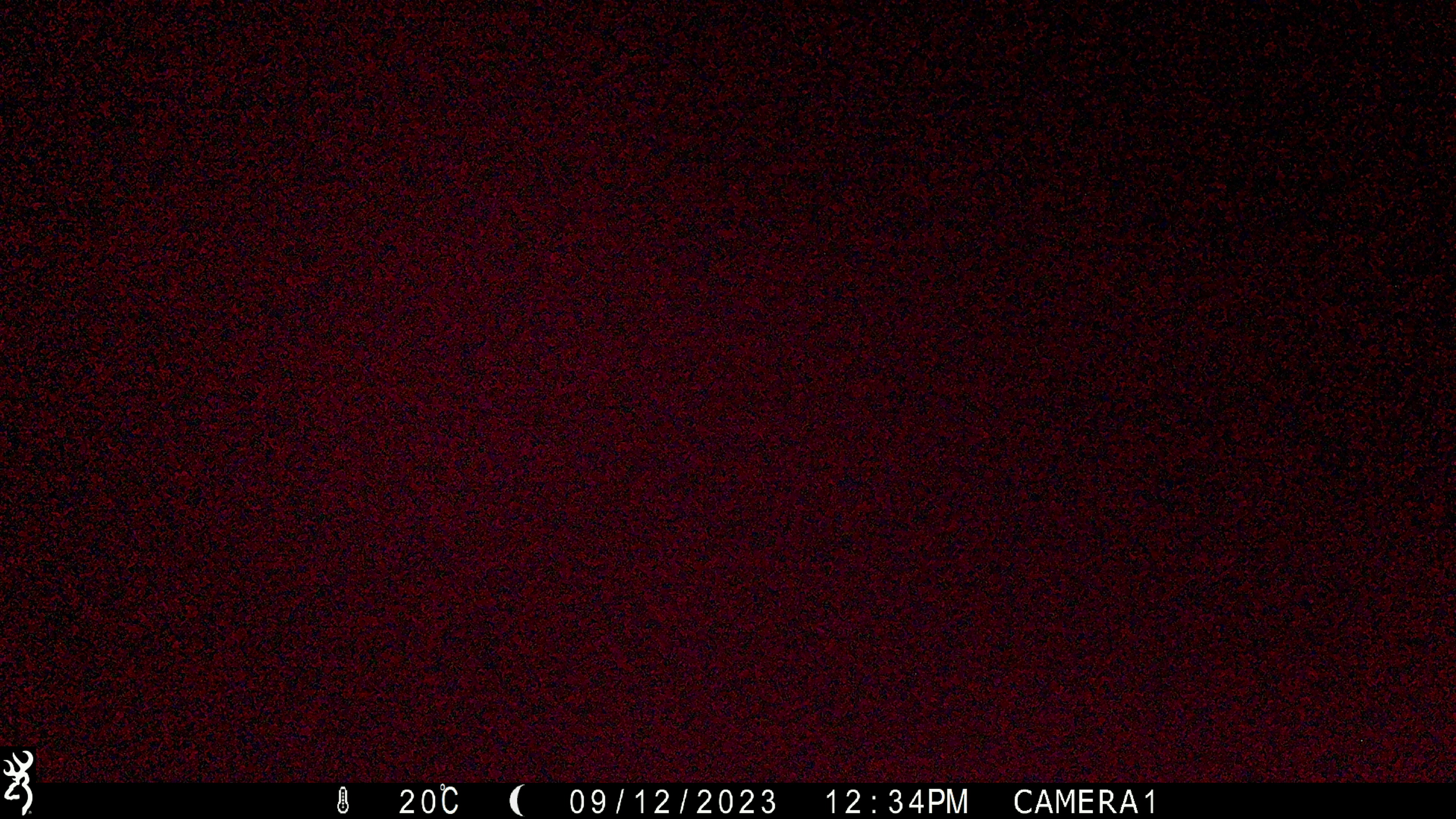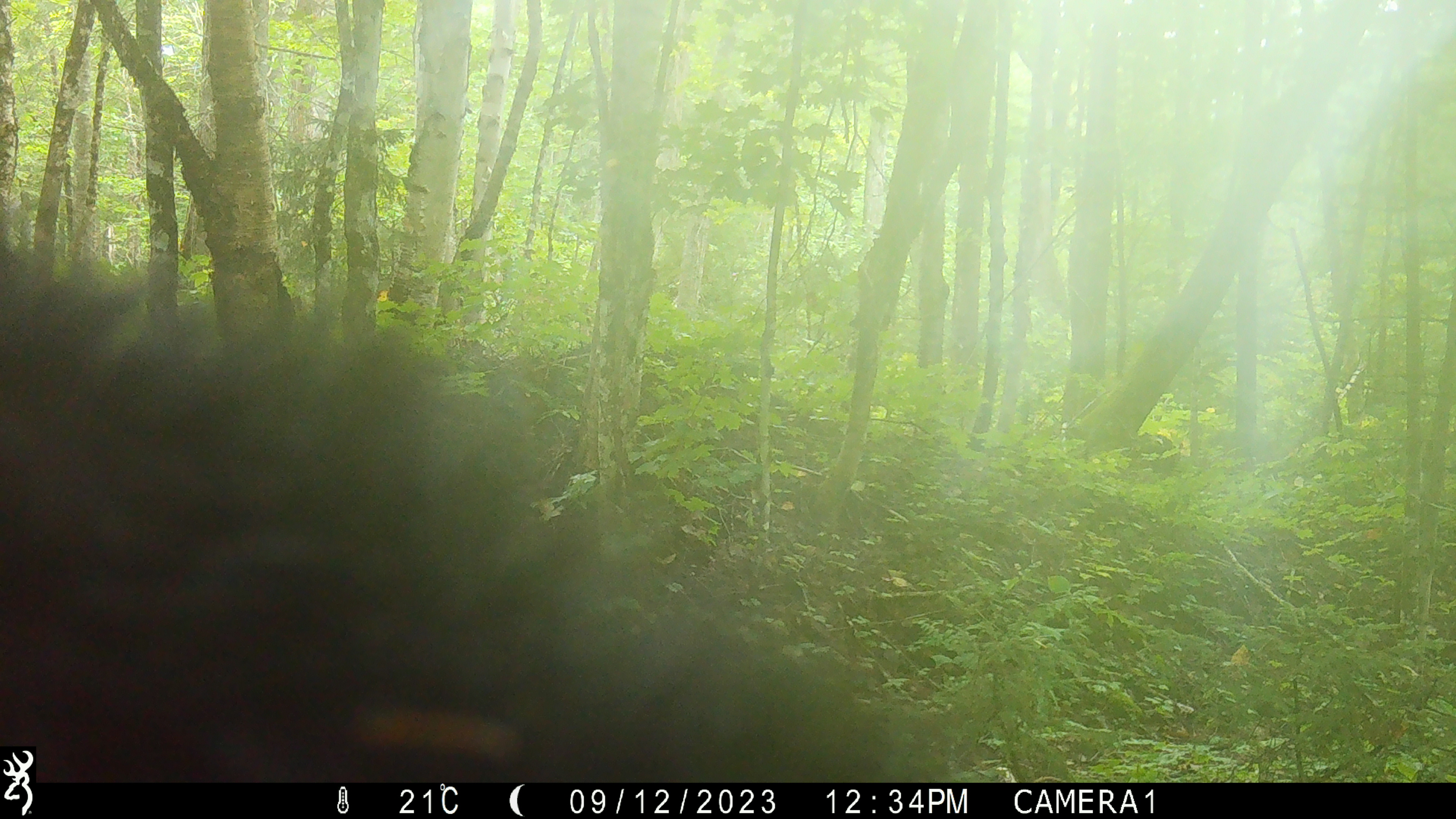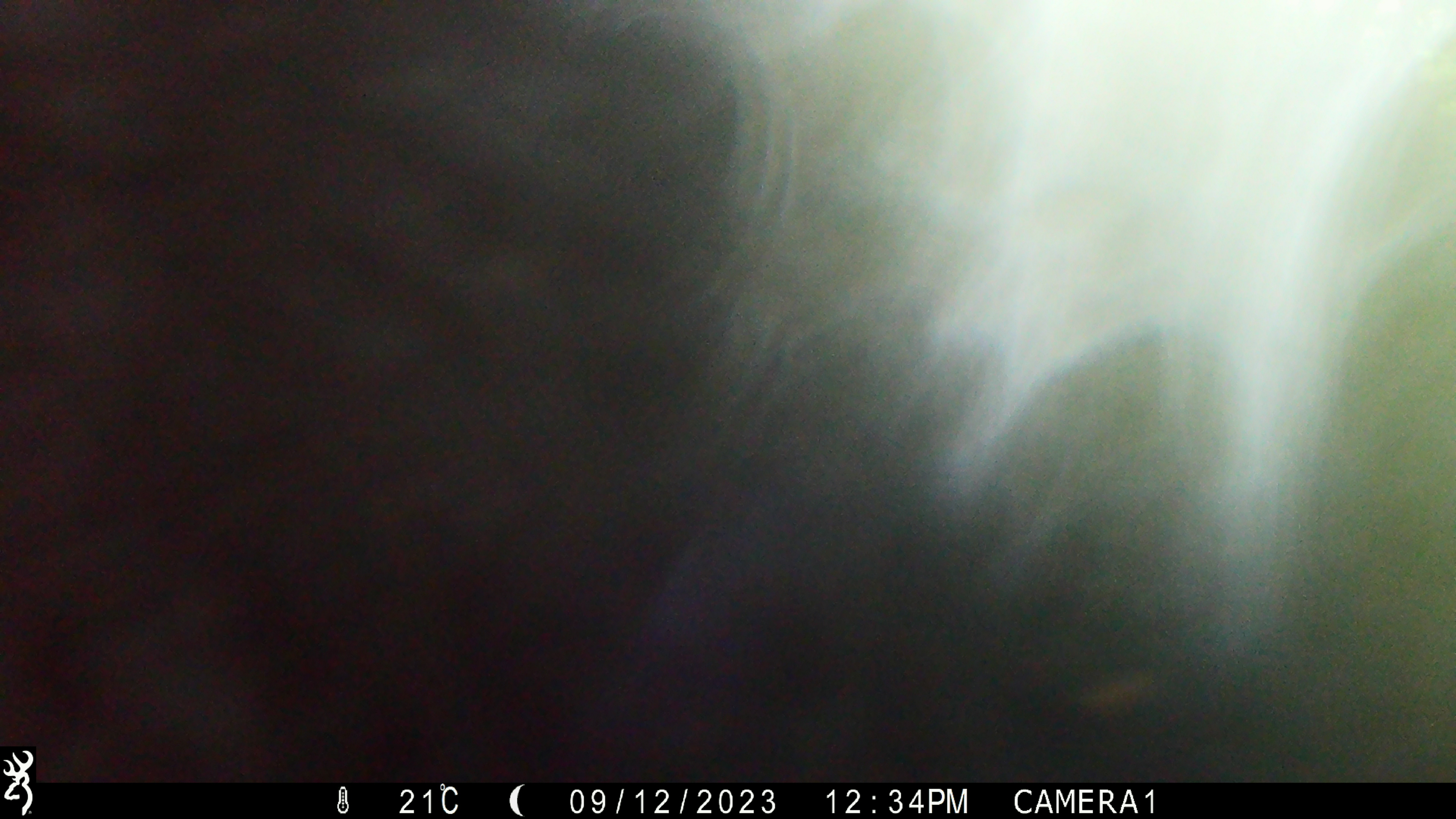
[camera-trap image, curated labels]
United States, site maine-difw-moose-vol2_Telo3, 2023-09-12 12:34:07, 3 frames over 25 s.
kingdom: Animalia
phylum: Chordata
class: Mammalia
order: Carnivora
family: Ursidae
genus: Ursus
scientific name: Ursus americanus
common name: black bear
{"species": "black bear (Ursus americanus)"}